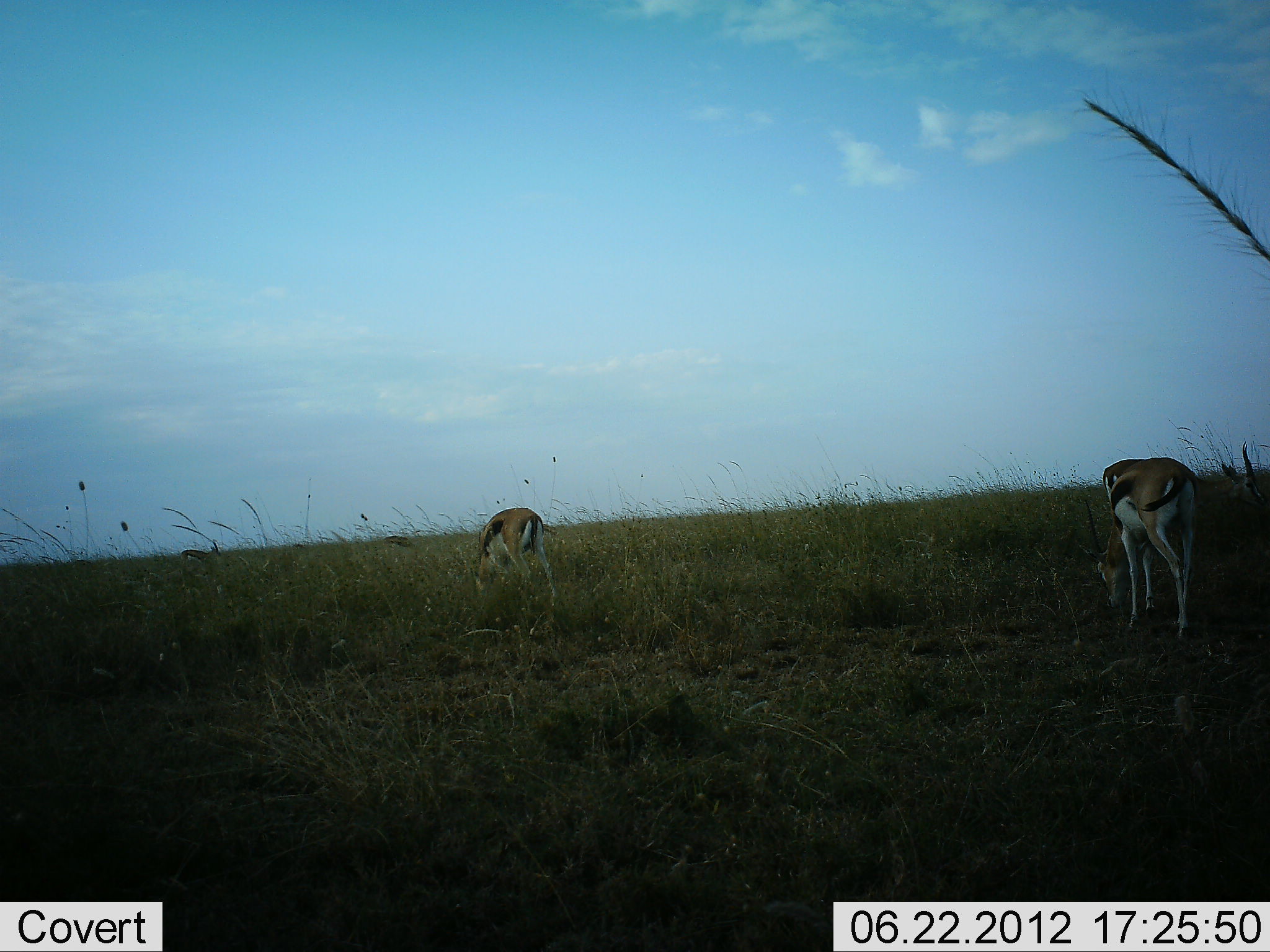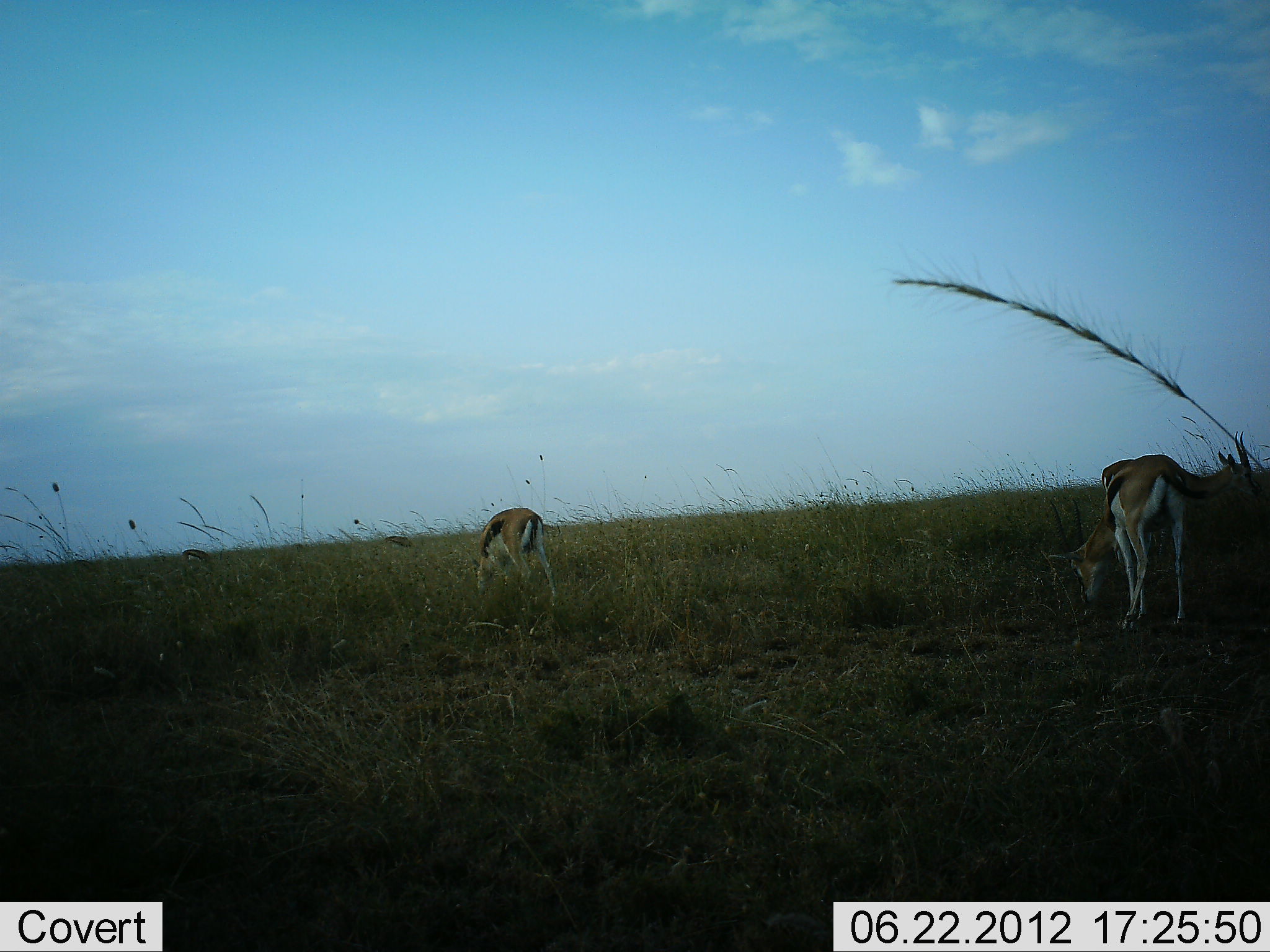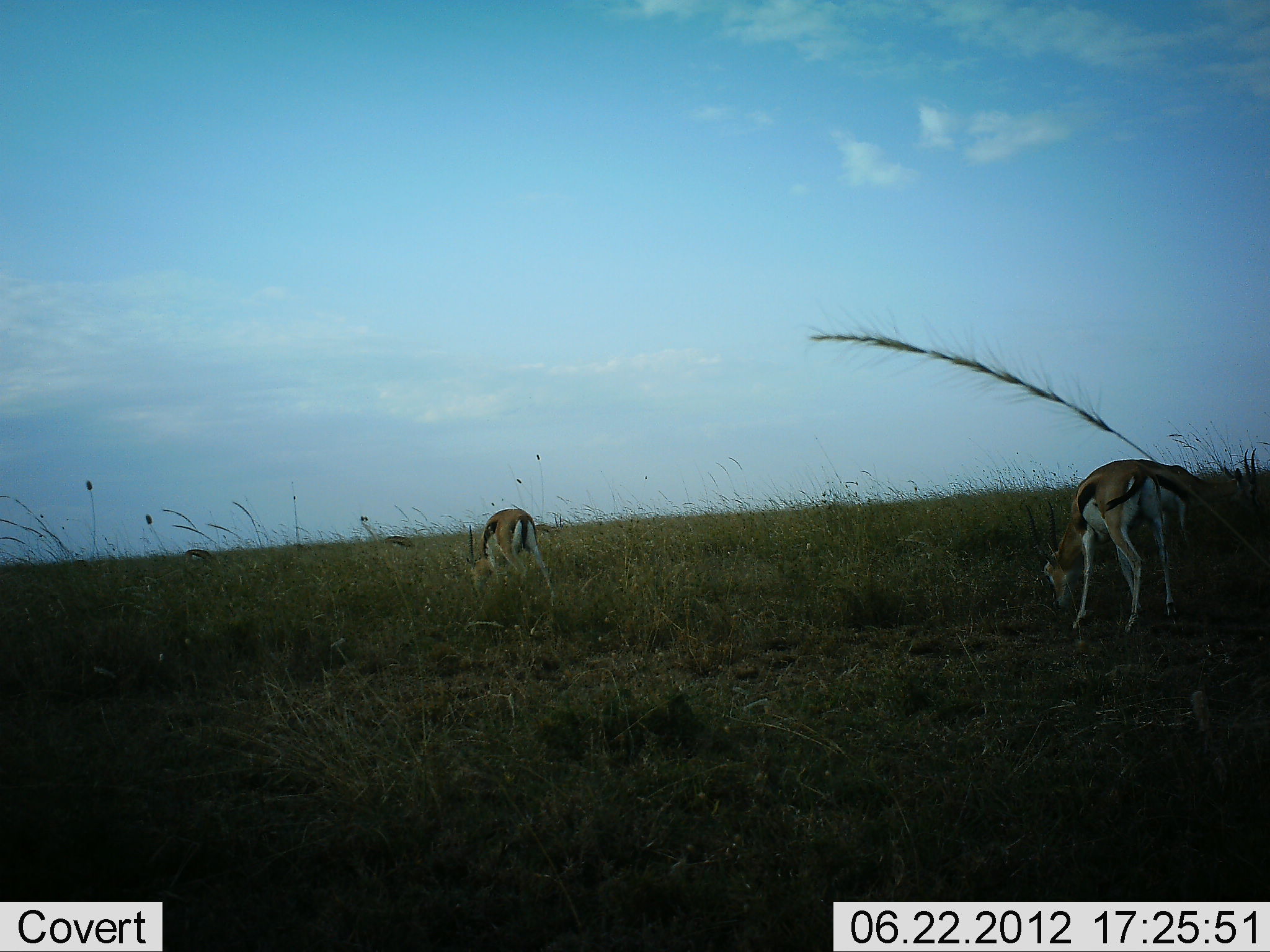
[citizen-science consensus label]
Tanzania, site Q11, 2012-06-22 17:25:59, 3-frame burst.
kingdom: Animalia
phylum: Chordata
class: Mammalia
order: Artiodactyla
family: Bovidae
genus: Eudorcas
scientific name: Eudorcas thomsonii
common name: thomson's gazelle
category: gazellethomsons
Gazellethomsons (thomson's gazelle) (Eudorcas thomsonii), count 3. Behavior (volunteer vote fractions): standing 30%, resting 0%, moving 10%, interacting 0%. Young present (vote fraction): 0%. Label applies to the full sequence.